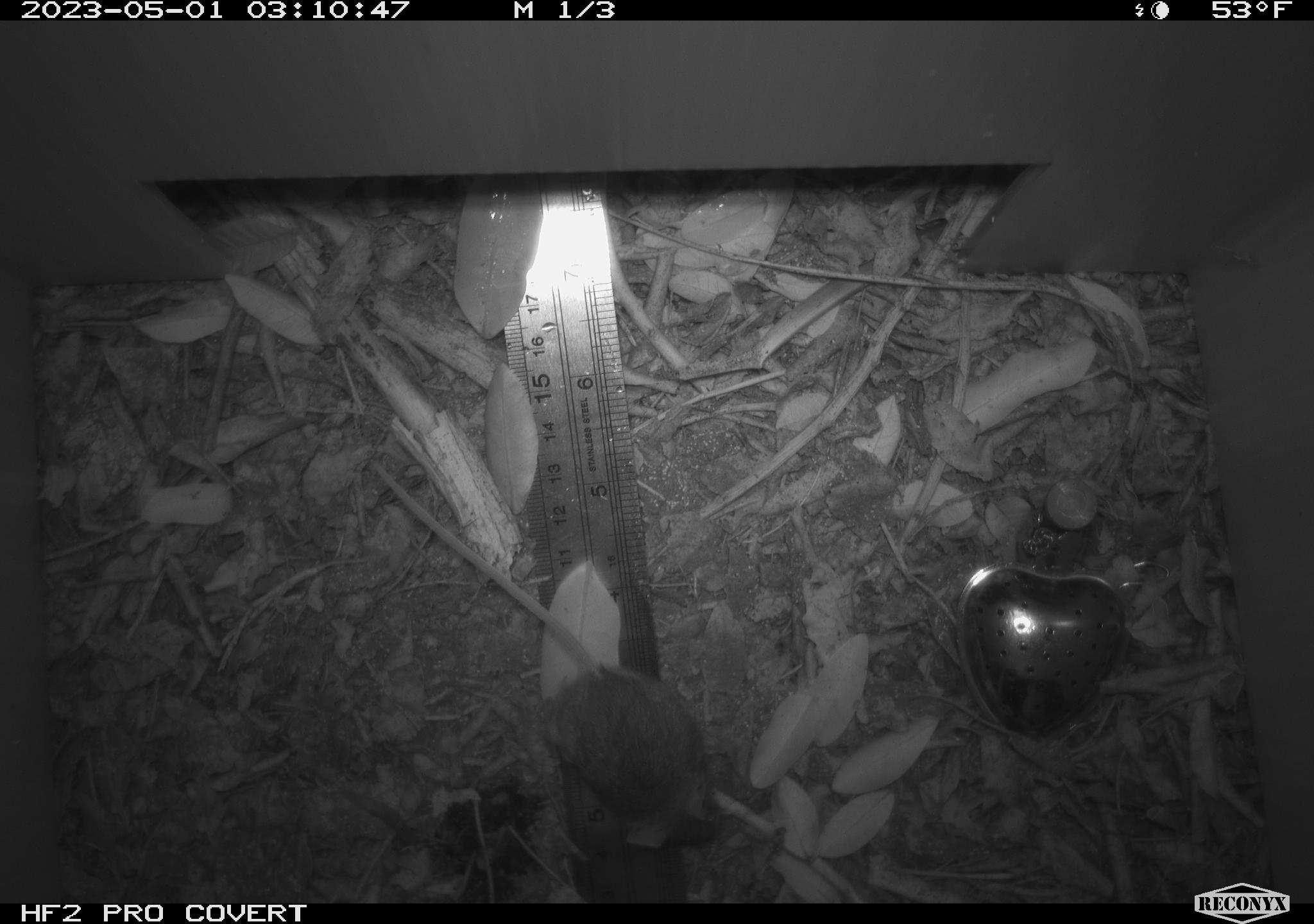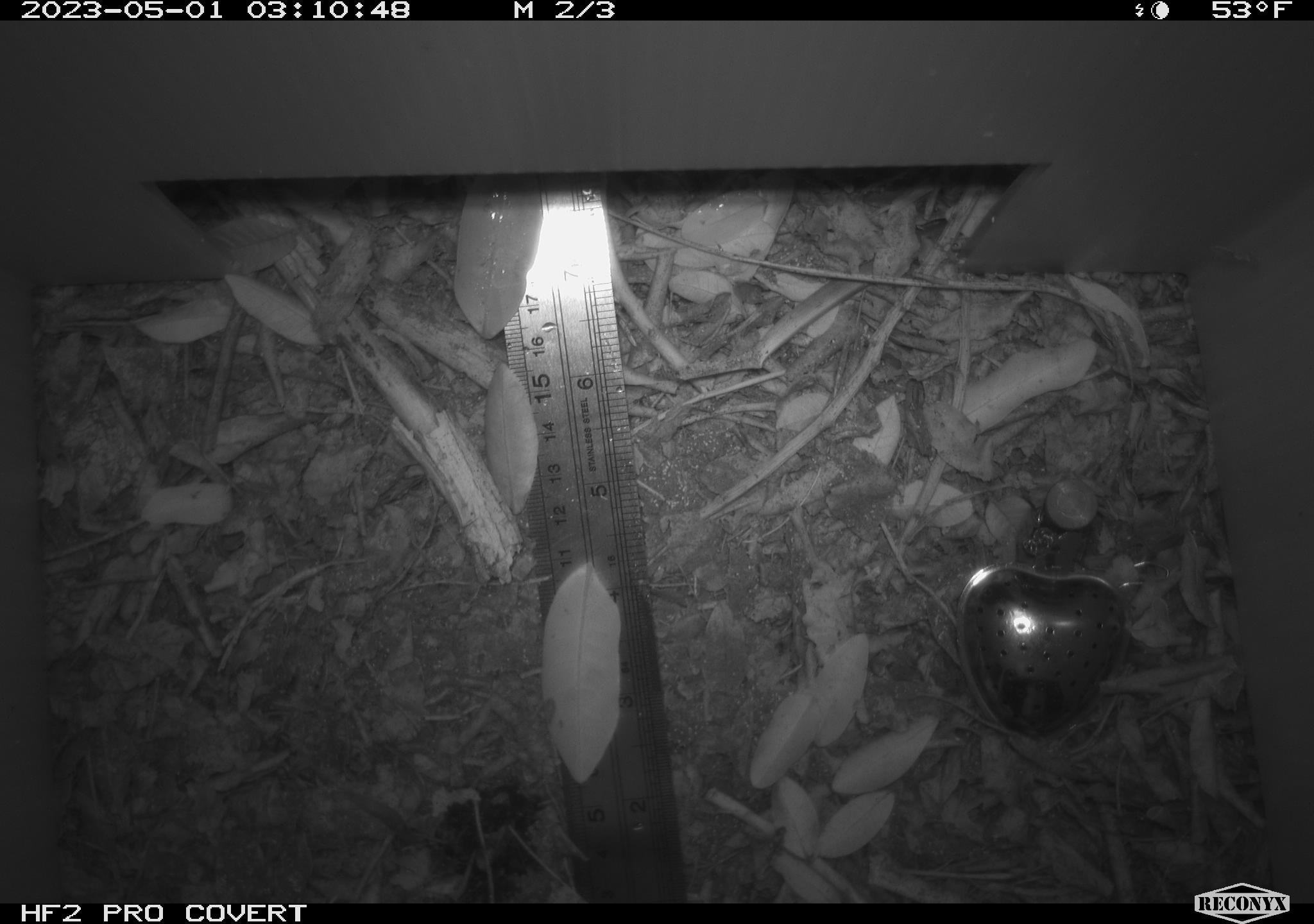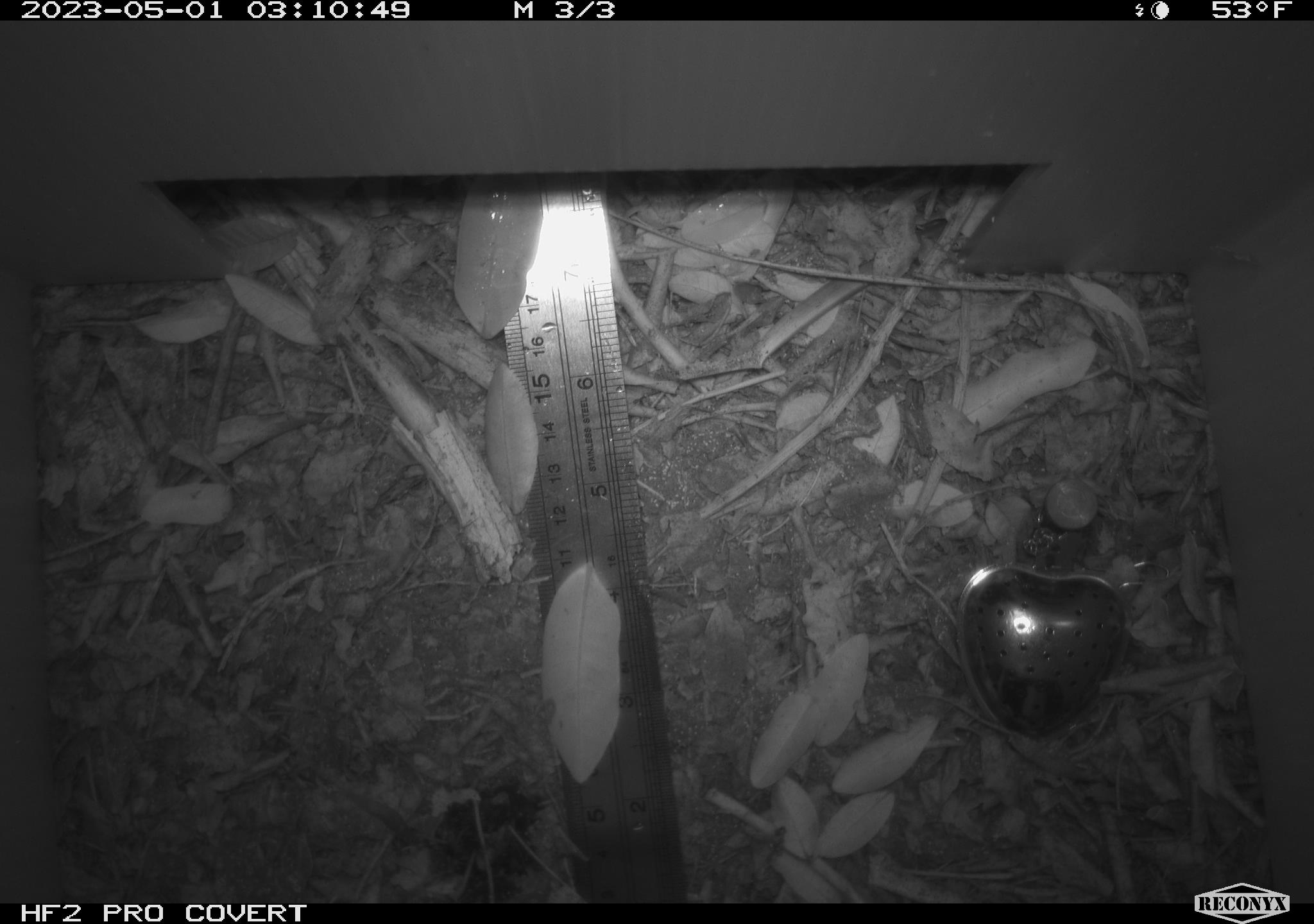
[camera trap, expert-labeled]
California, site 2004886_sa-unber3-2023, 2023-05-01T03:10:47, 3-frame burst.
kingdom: Animalia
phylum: Chordata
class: Mammalia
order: Rodentia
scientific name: Rodentia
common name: mouse species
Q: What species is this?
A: Mouse species (Rodentia).